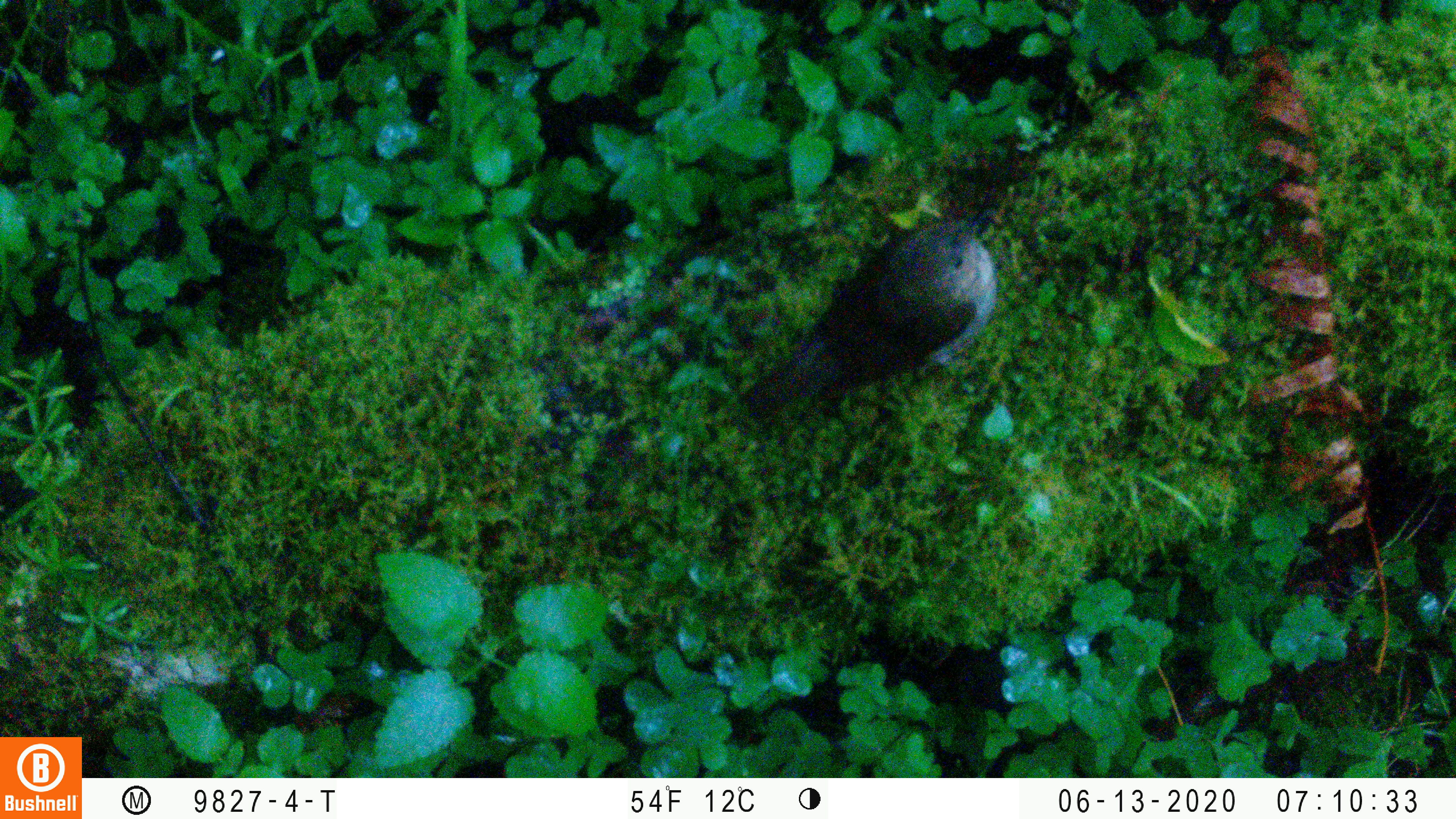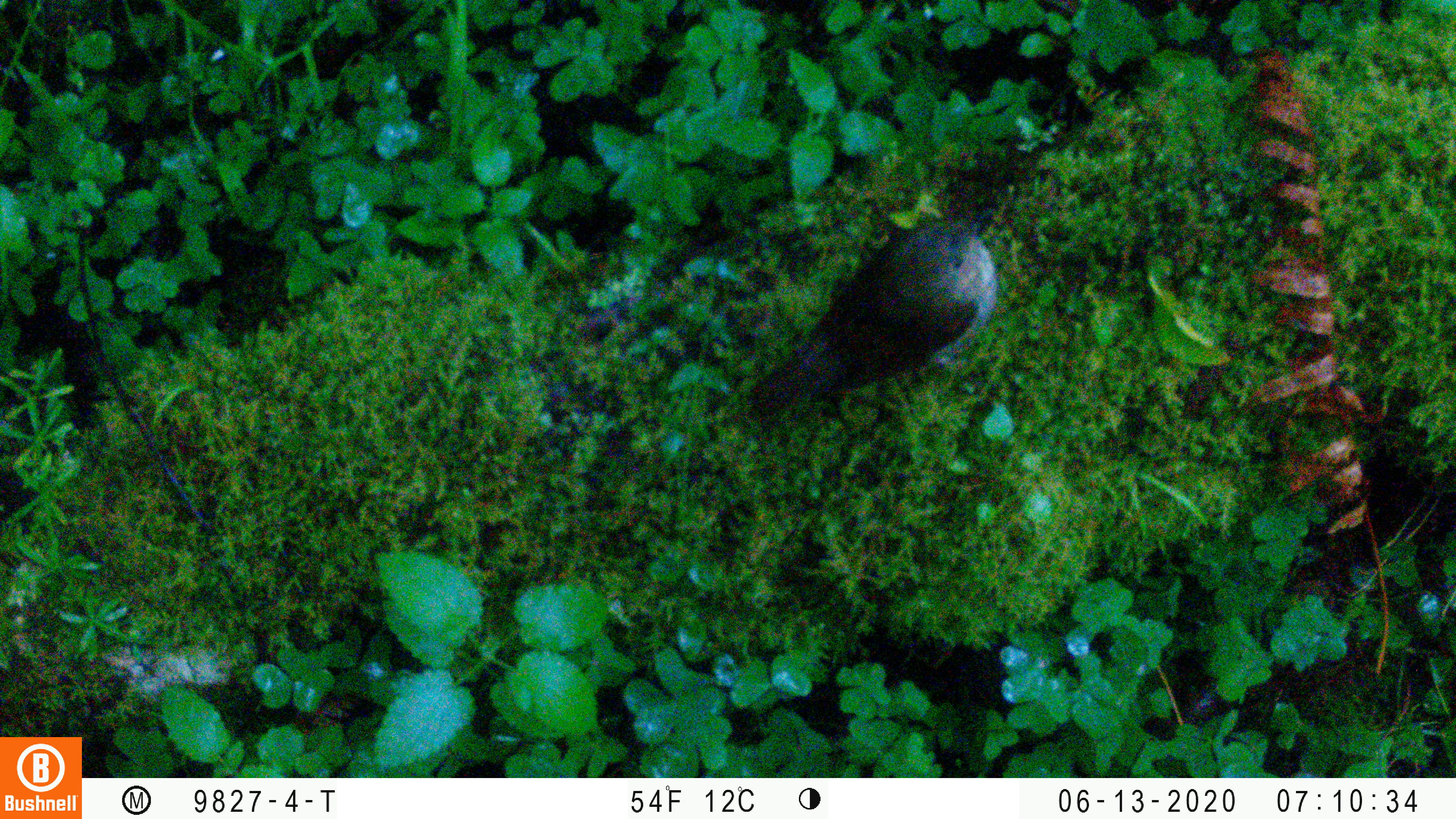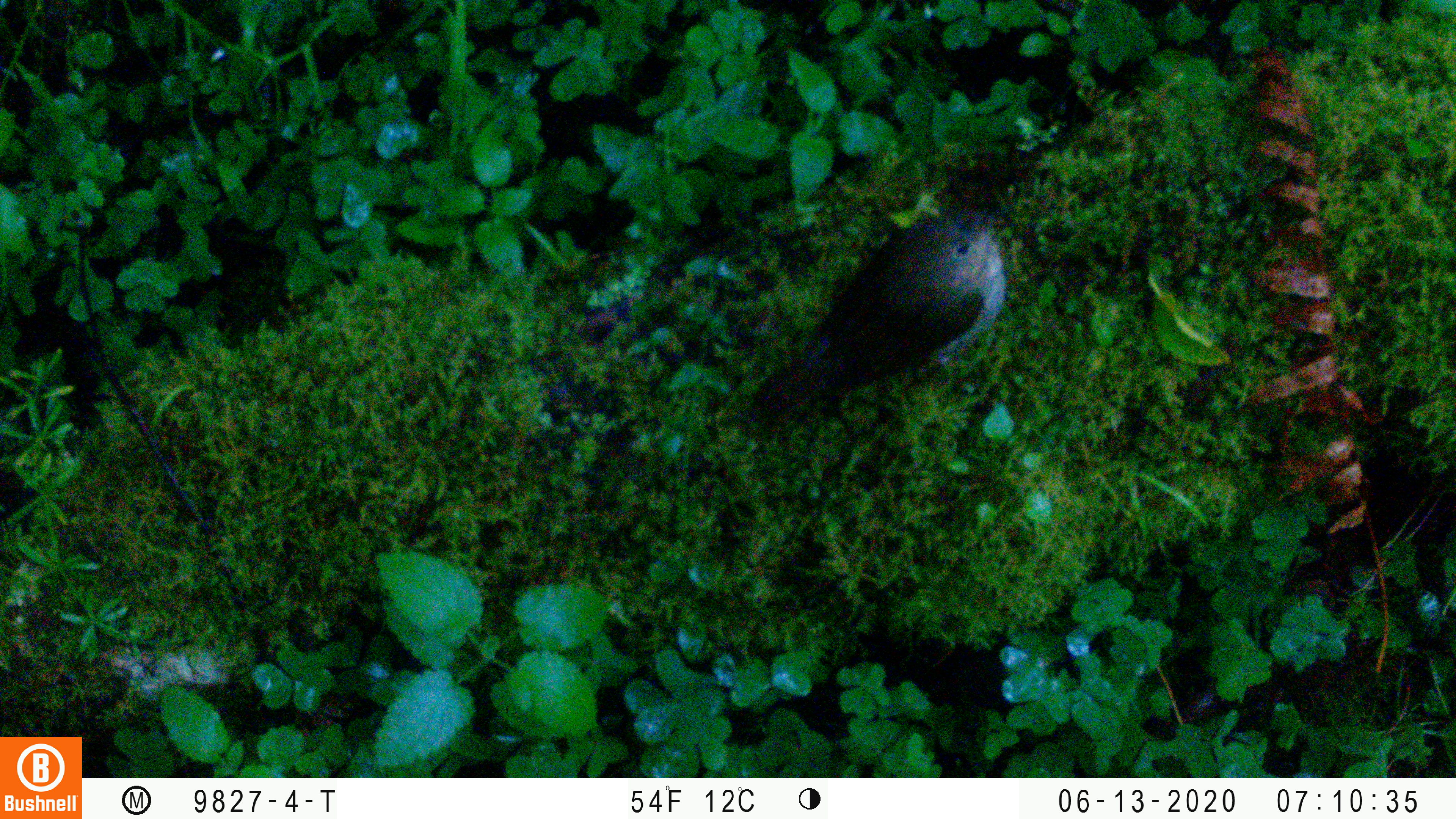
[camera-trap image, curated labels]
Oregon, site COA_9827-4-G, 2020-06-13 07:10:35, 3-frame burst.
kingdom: Animalia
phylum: Chordata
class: Aves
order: Passeriformes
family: Turdidae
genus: Catharus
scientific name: Catharus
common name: brown thrushes and nightingale-thrushes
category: catharus species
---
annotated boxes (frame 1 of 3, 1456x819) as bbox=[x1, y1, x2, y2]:
catharus species: bbox=[728, 173, 1031, 451]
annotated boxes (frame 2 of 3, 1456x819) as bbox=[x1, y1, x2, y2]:
catharus species: bbox=[733, 181, 1027, 450]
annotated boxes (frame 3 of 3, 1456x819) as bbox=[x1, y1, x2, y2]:
catharus species: bbox=[722, 188, 1024, 444]